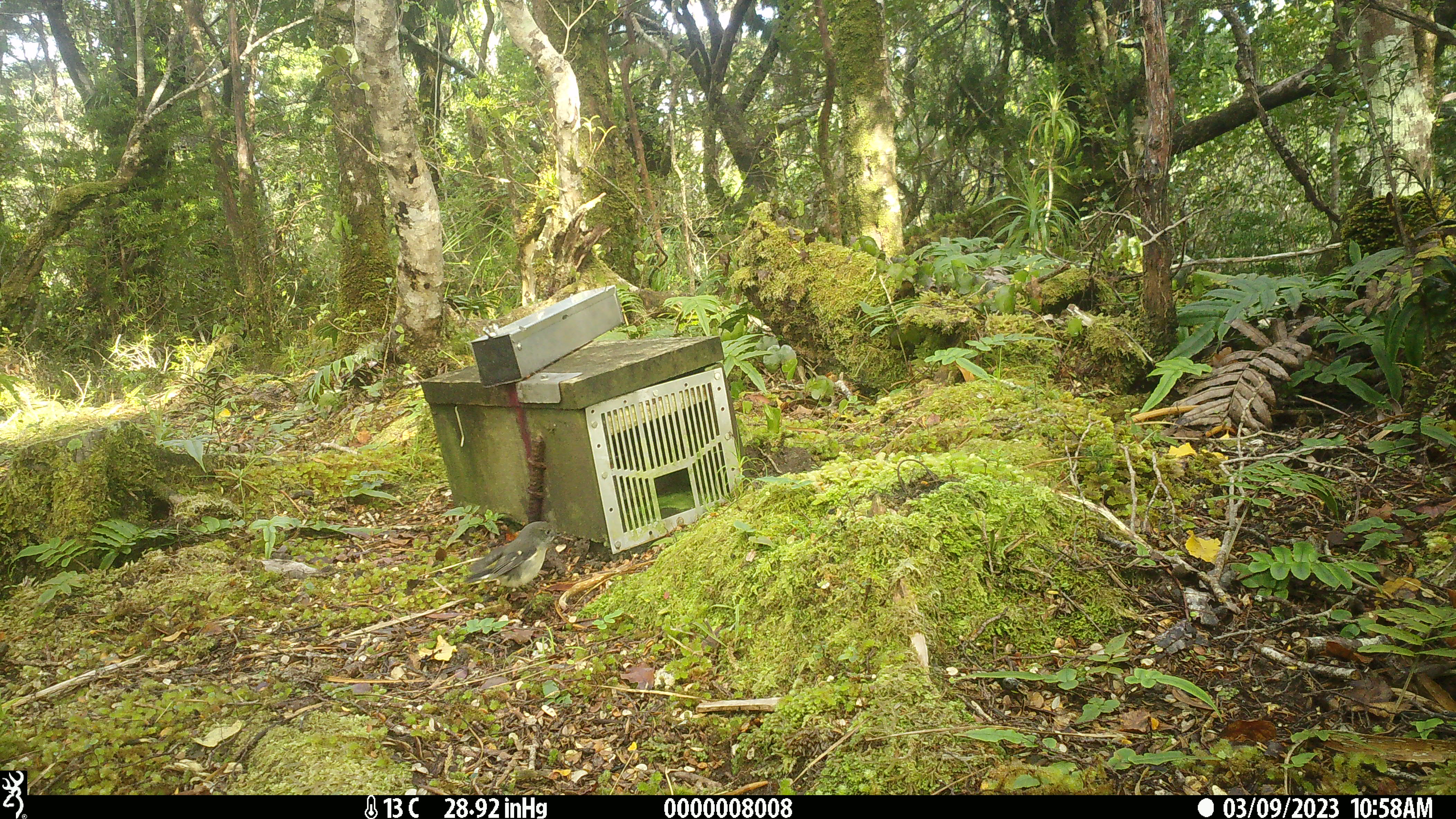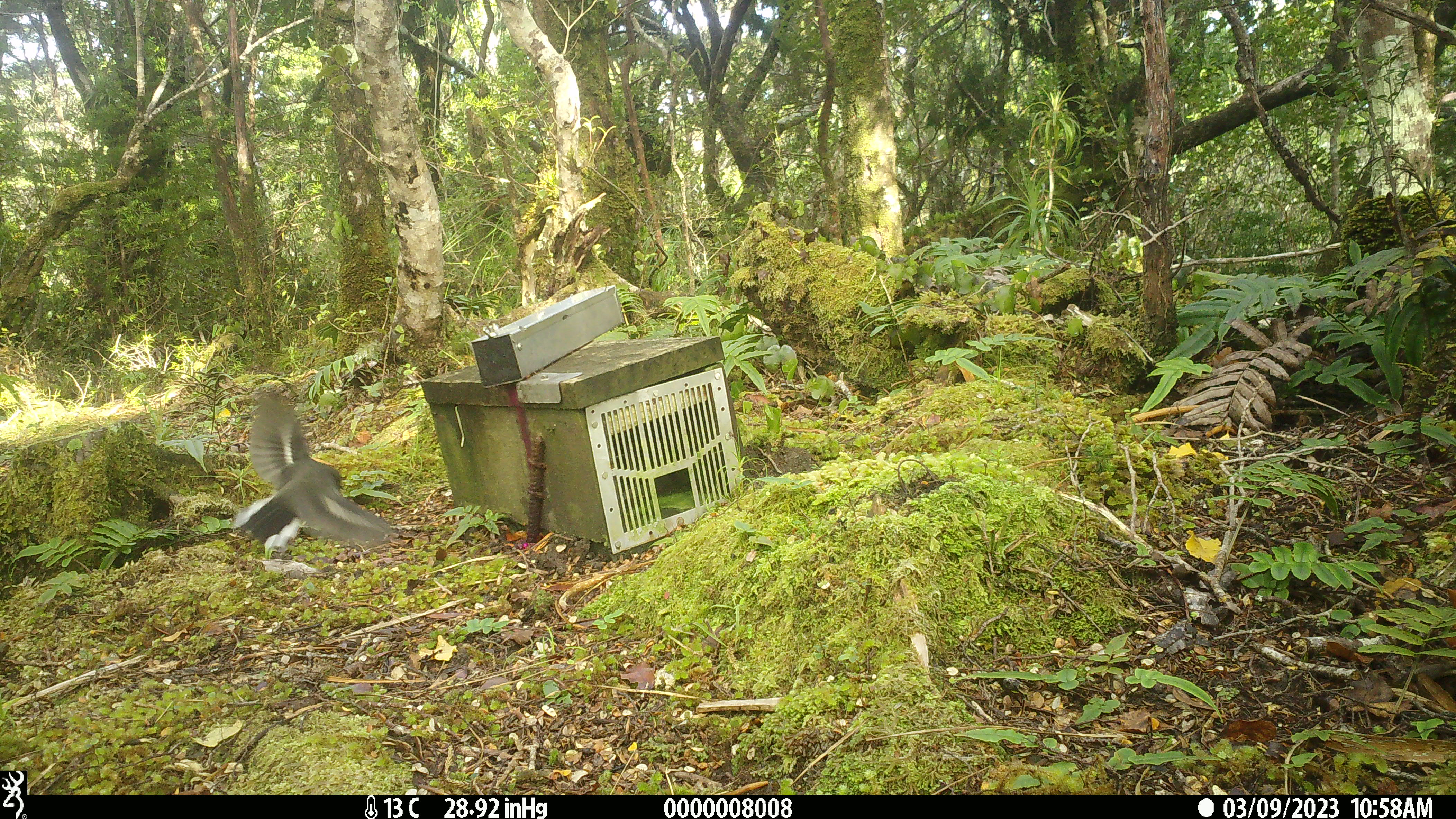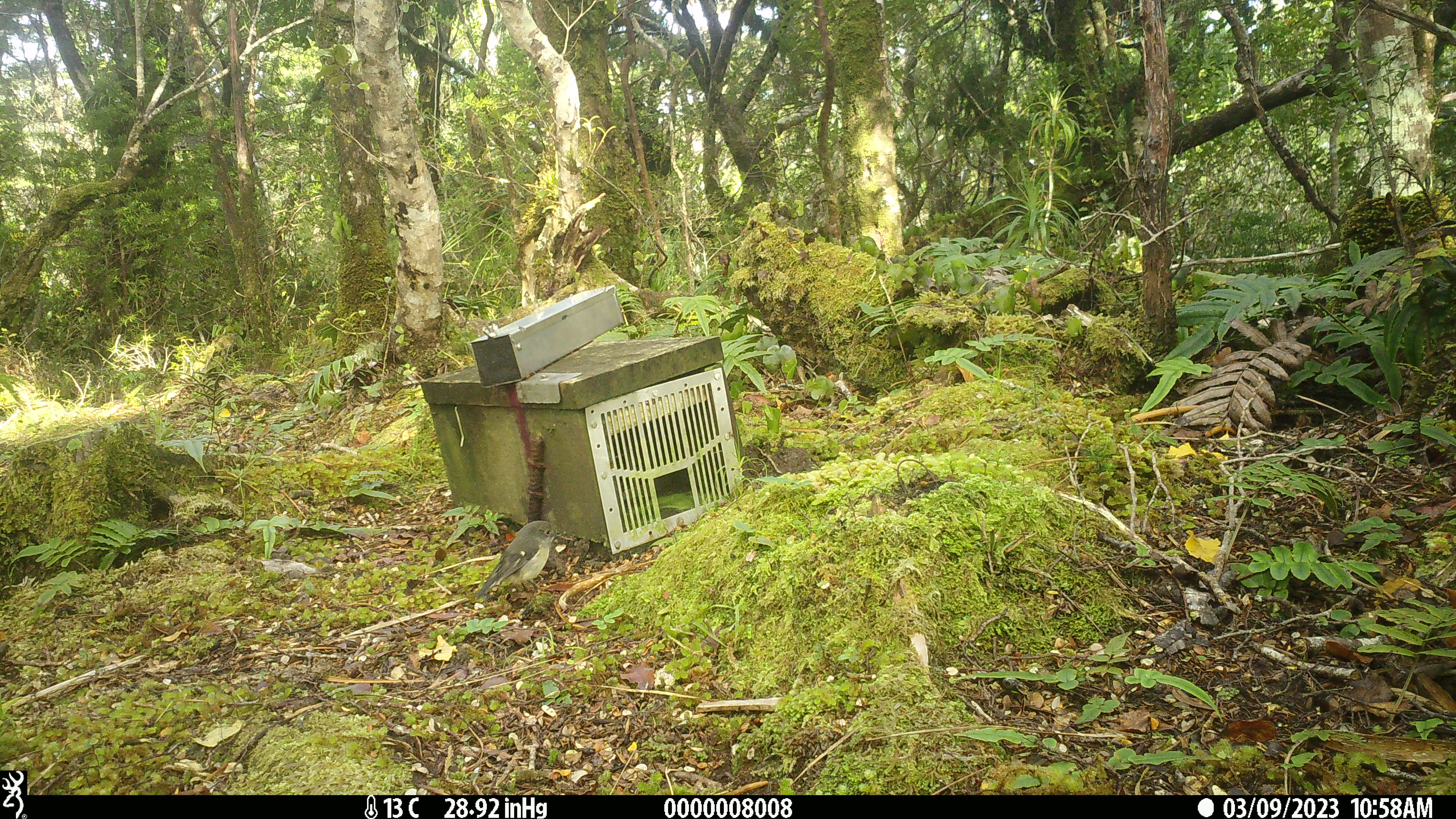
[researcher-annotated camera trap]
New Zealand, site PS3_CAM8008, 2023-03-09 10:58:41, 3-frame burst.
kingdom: Animalia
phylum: Chordata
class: Aves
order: Passeriformes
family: Petroicidae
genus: Petroica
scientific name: Petroica macrocephala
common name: tomtit